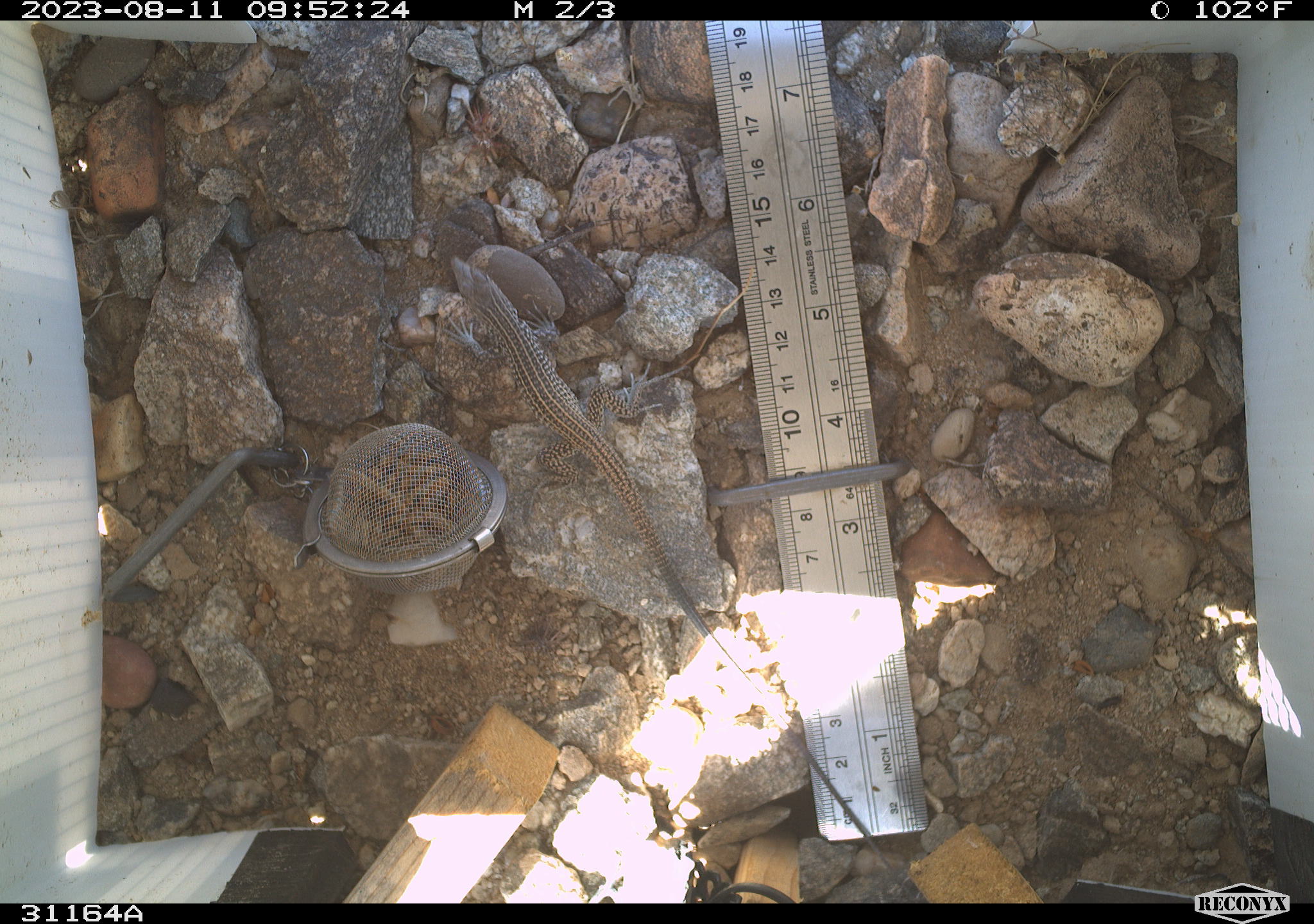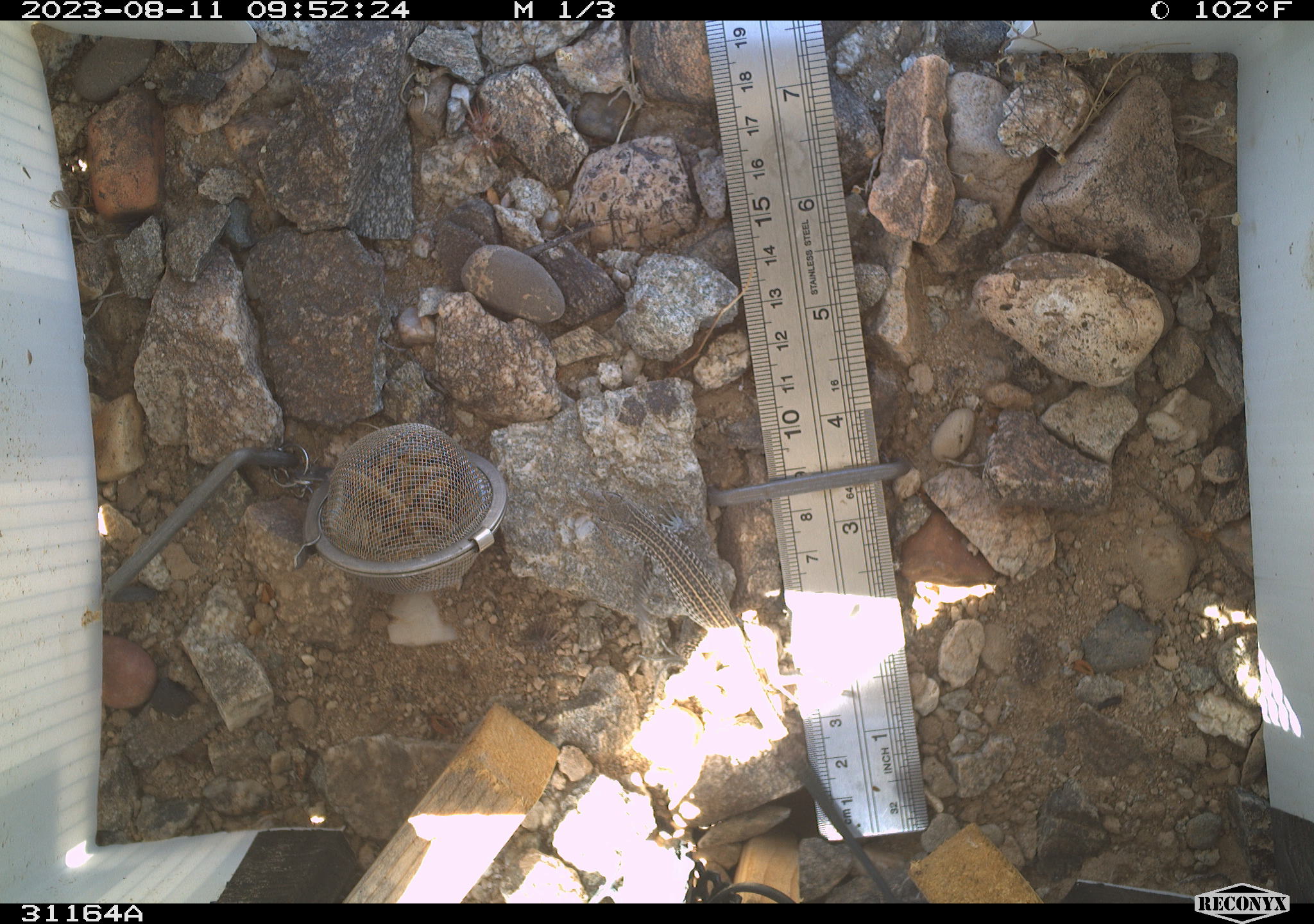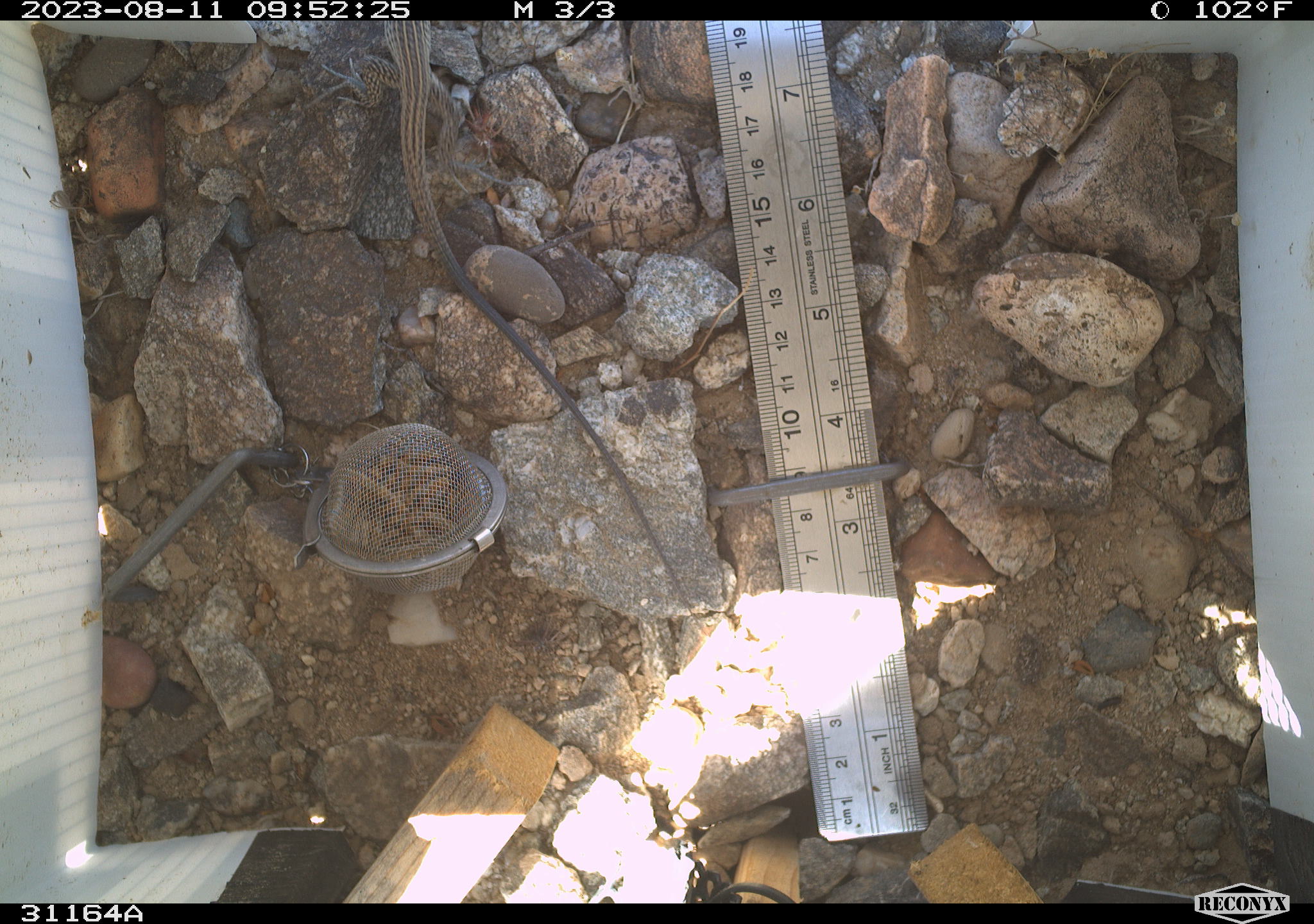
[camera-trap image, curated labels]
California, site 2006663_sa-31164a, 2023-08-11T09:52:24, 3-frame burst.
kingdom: Animalia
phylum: Chordata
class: Reptilia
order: Squamata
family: Teiidae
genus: Aspidoscelis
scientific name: Aspidoscelis tigris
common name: western whiptail